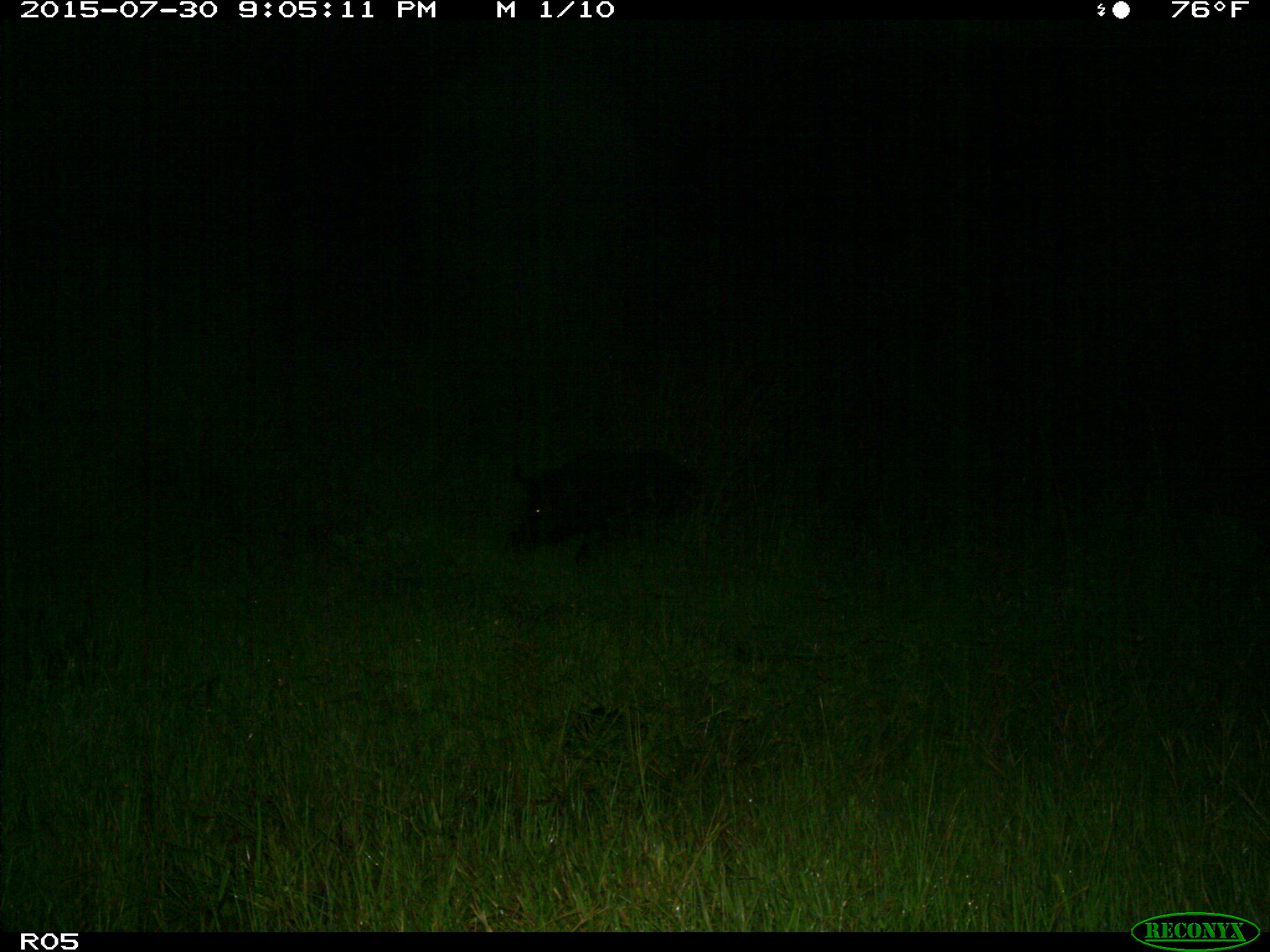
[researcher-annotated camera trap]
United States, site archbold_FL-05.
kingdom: Animalia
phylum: Chordata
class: Mammalia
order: Artiodactyla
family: Suidae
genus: Sus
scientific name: Sus scrofa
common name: wild boar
Sus scrofa (wild boar).